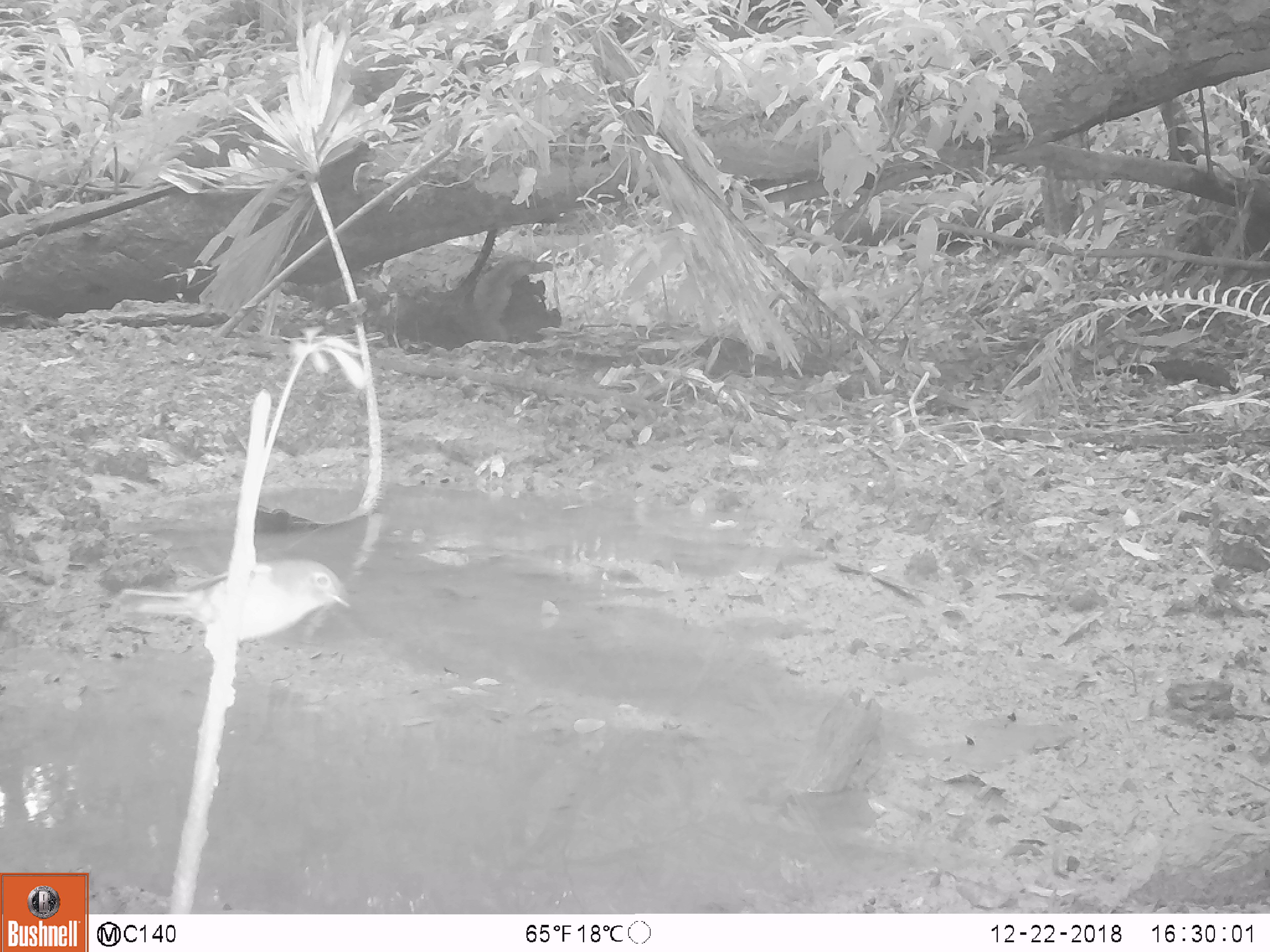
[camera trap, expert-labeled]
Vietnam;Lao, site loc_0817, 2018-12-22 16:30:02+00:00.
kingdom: Animalia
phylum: Chordata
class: Aves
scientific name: Aves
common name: bird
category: unidentified bird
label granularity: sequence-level